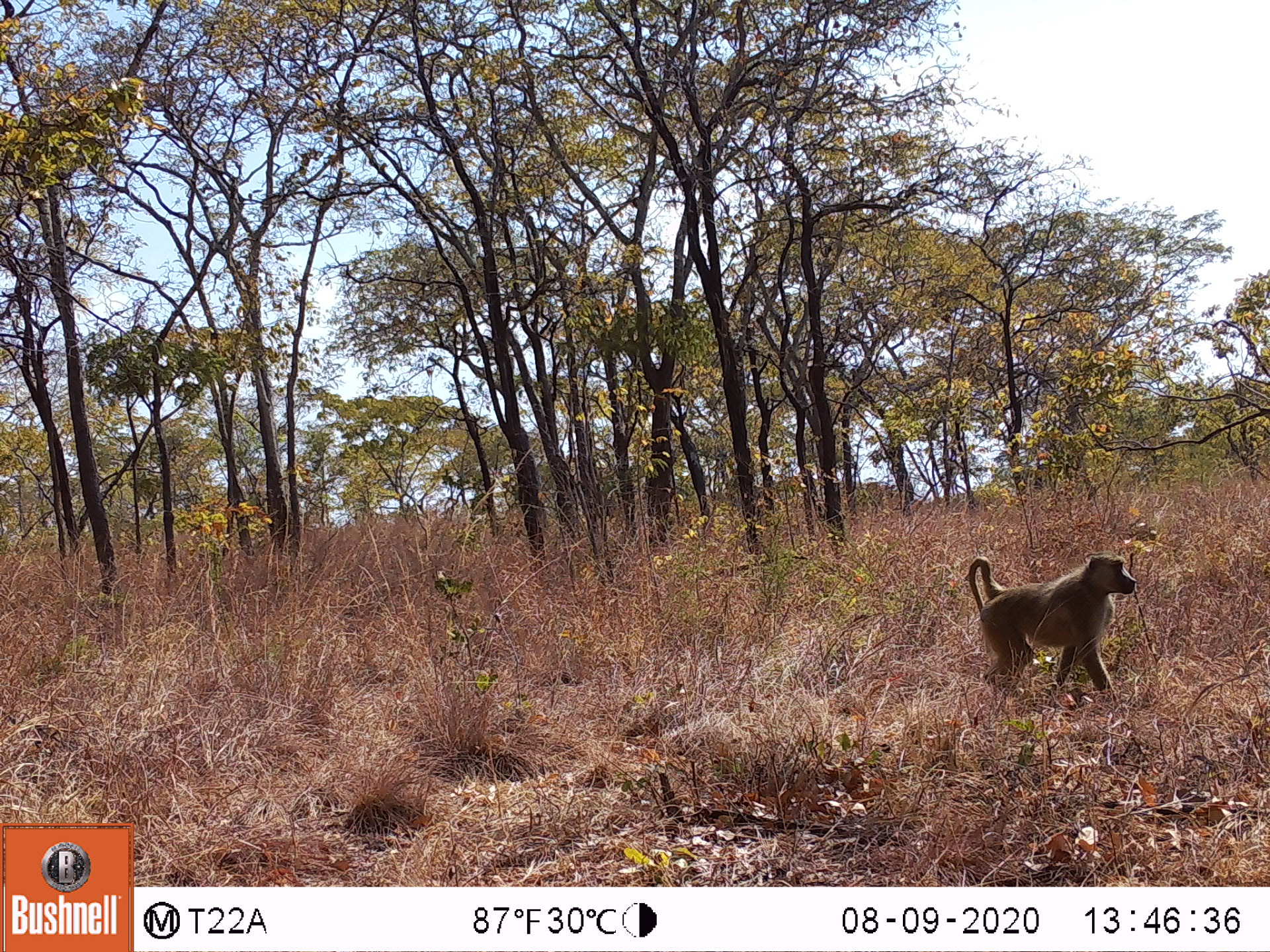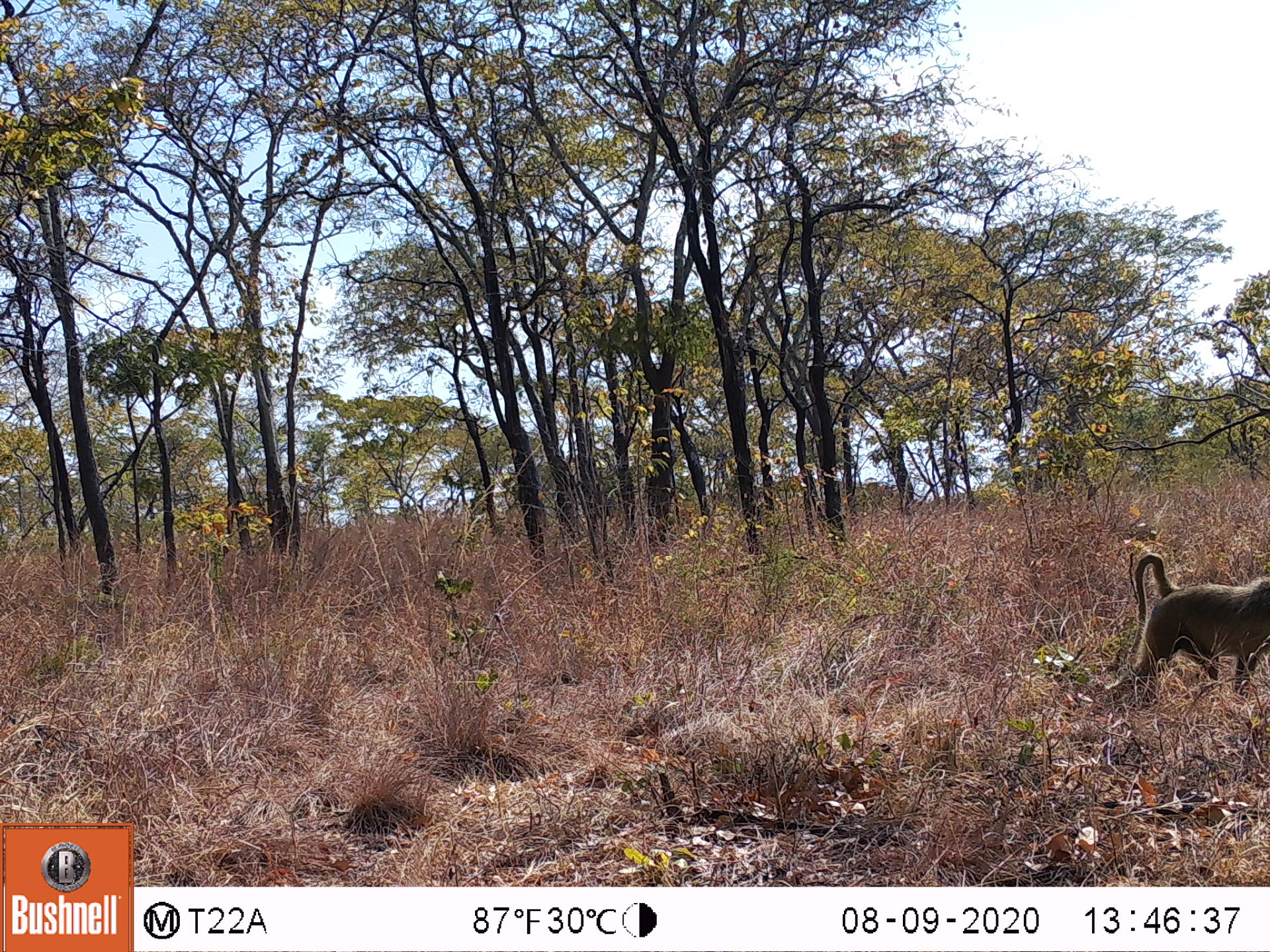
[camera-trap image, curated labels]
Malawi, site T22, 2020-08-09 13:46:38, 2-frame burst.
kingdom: Animalia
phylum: Chordata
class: Mammalia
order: Primates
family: Cercopithecidae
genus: Papio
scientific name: Papio cynocephalus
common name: yellow baboon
Yellow baboon (Papio cynocephalus), count 1.